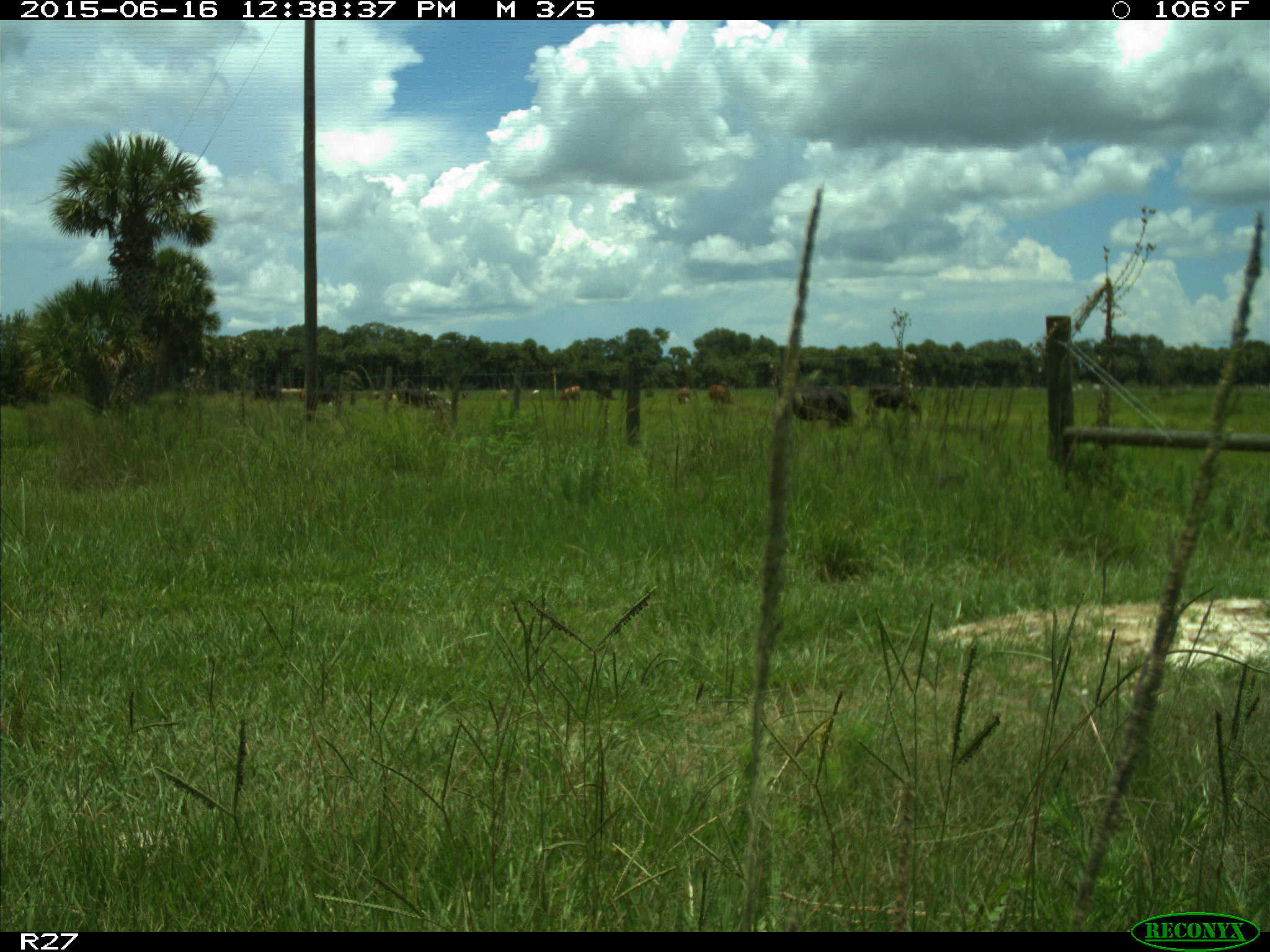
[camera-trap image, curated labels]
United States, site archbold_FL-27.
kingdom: Animalia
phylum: Chordata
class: Mammalia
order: Artiodactyla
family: Bovidae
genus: Bos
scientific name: Bos taurus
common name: domestic cow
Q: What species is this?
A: Bos taurus (domestic cow).